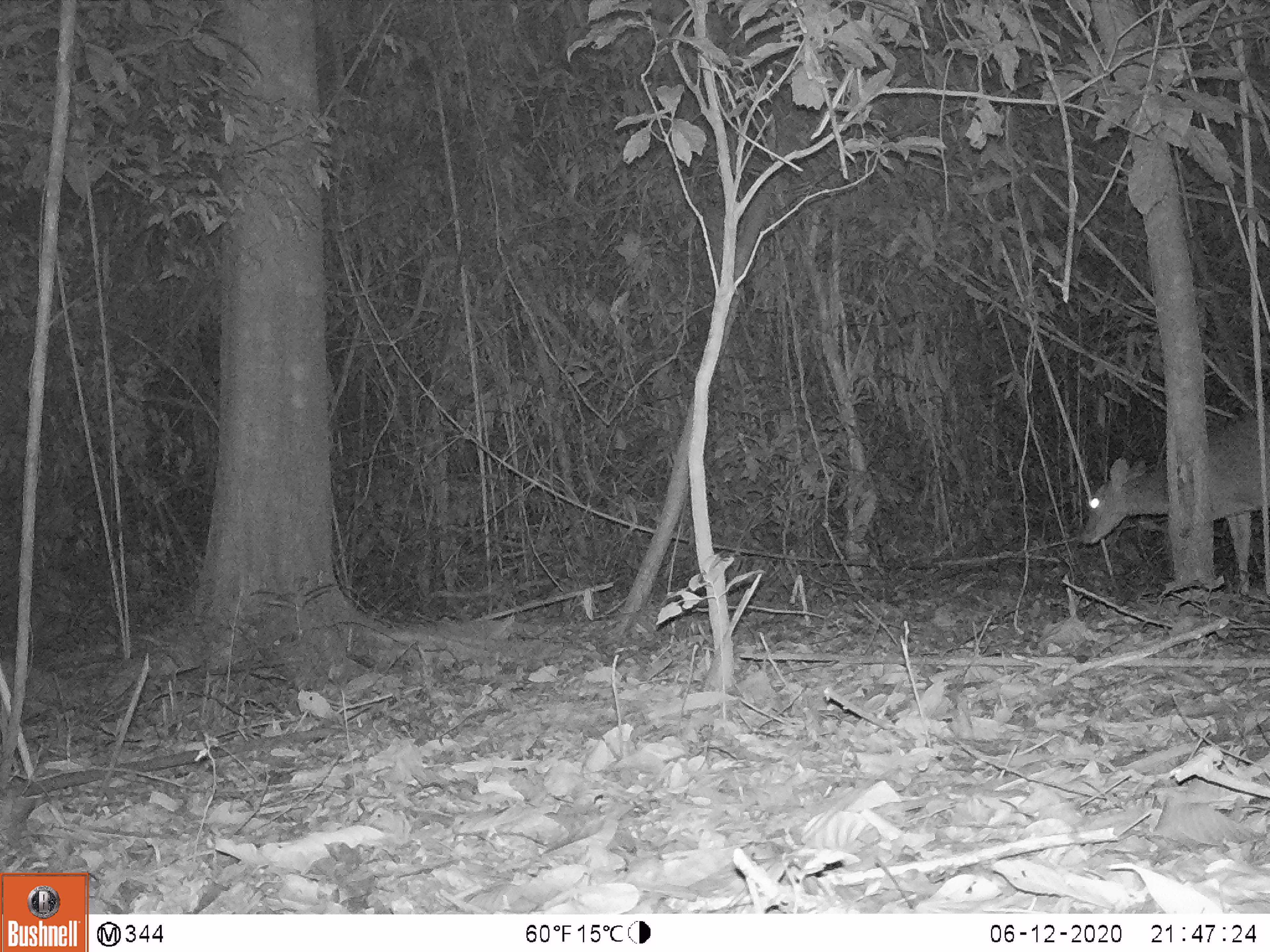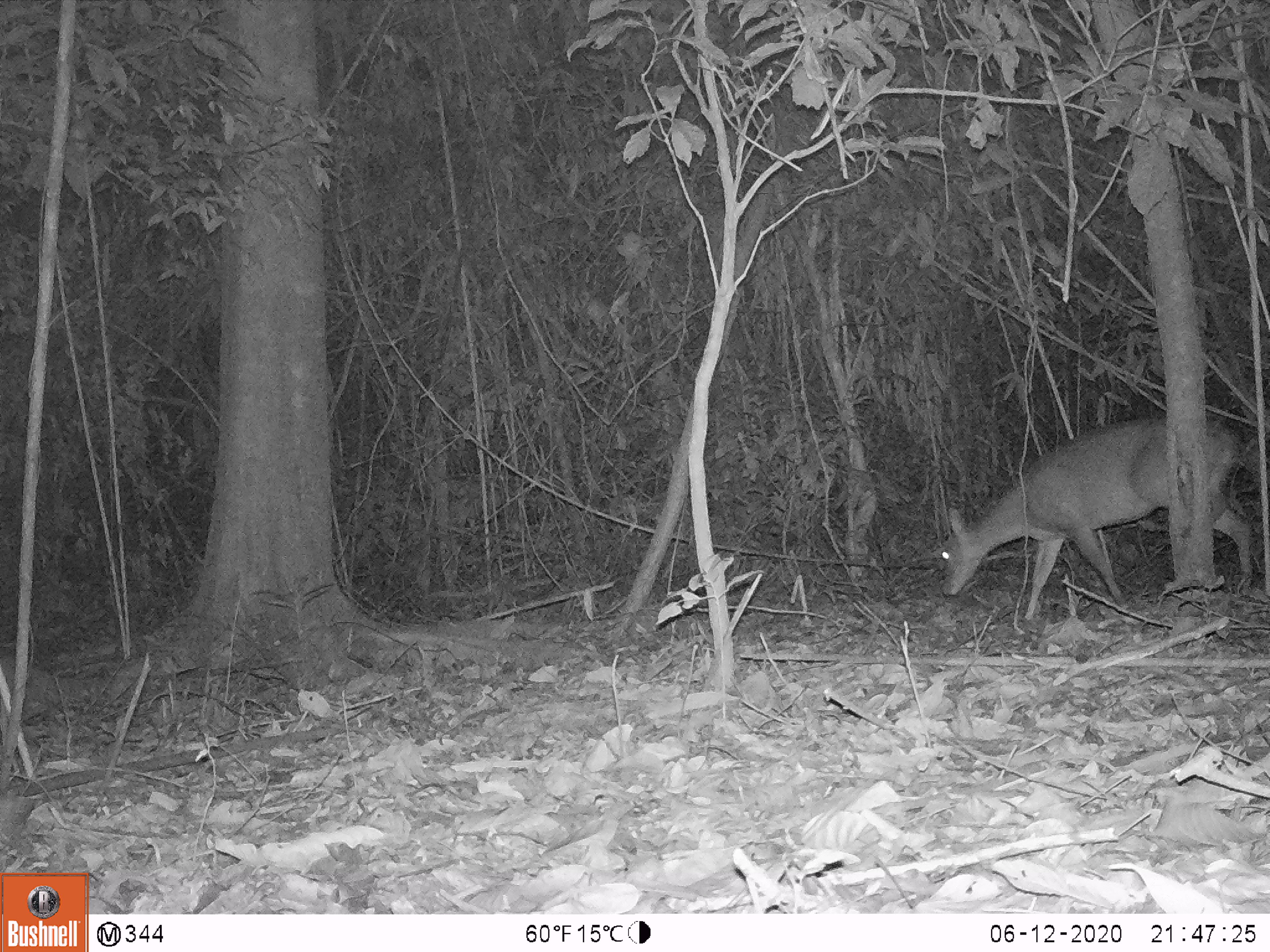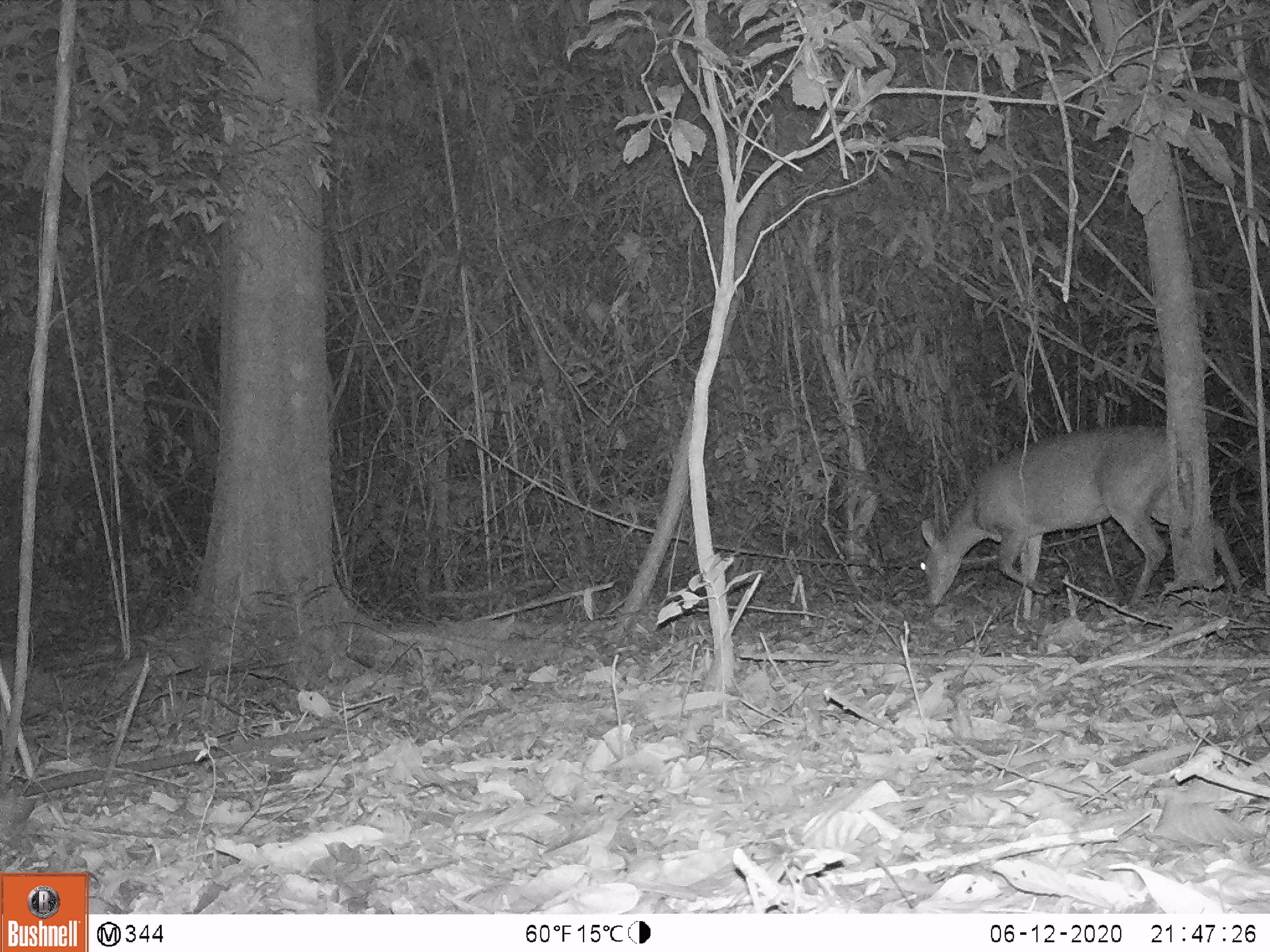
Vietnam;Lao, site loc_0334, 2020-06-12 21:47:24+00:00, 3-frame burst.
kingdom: Animalia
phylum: Chordata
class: Mammalia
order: Artiodactyla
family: Cervidae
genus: Muntiacus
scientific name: Muntiacus vuquangensis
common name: large-antlered muntjac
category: large antlered muntjac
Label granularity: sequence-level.